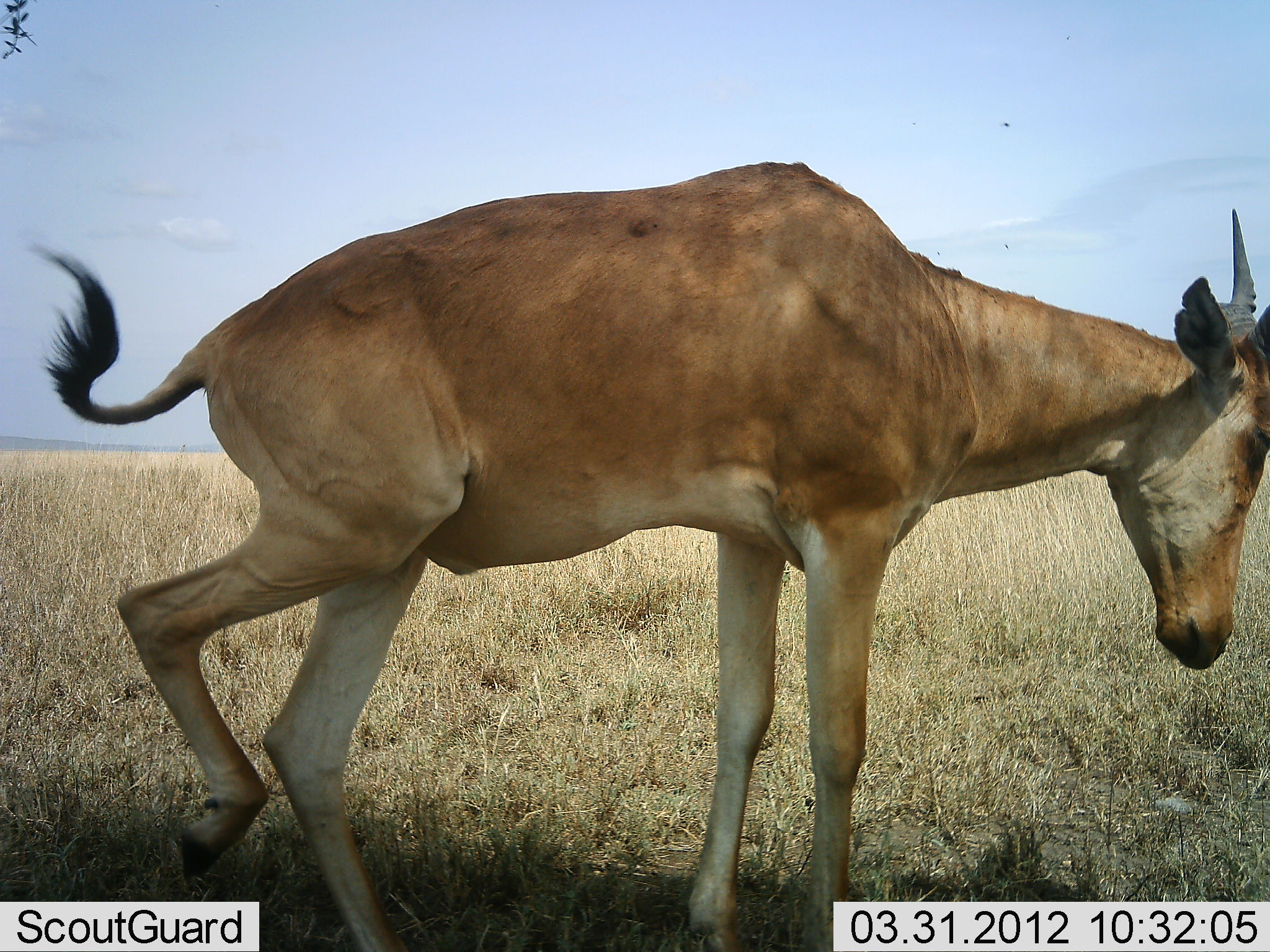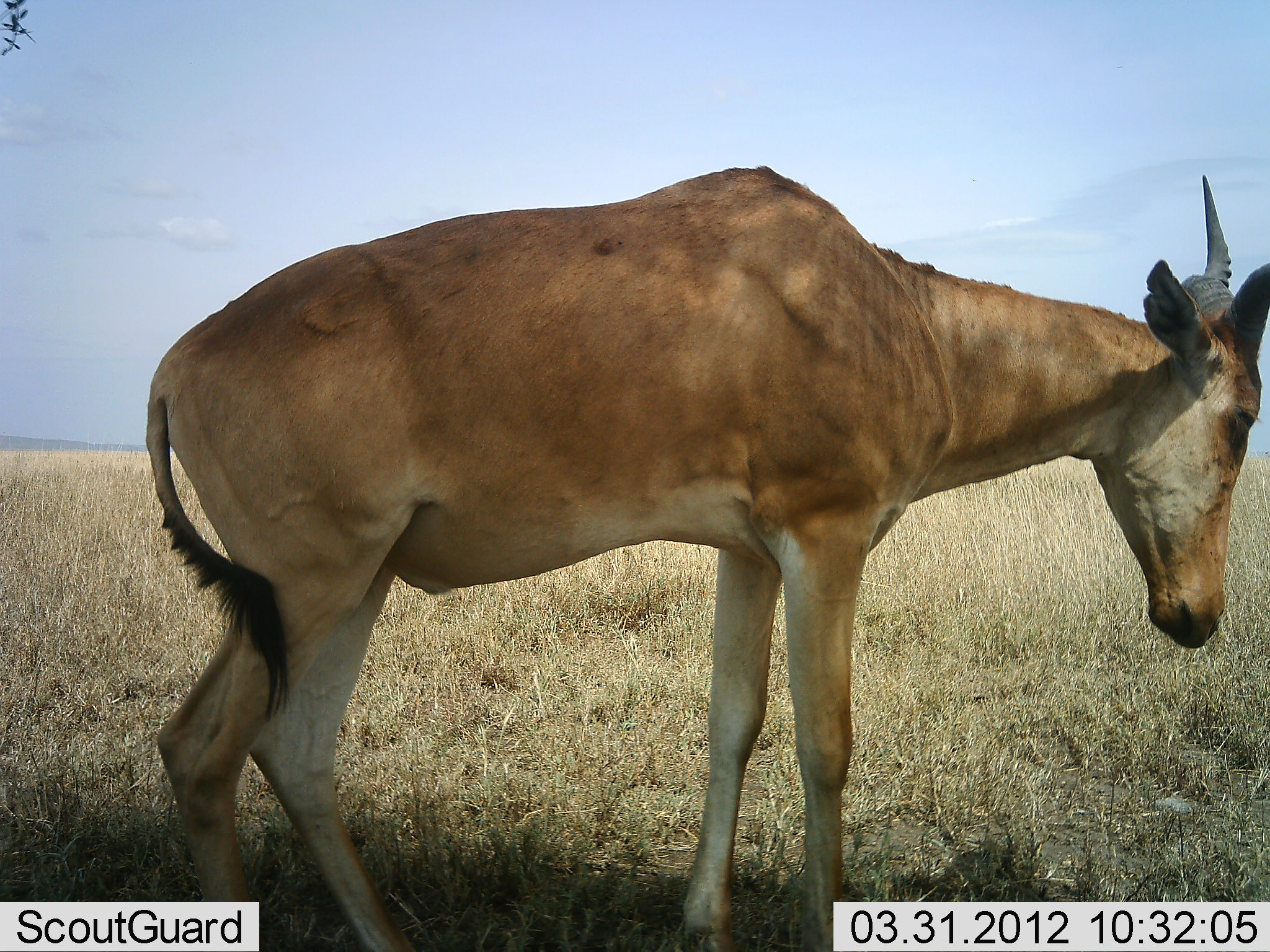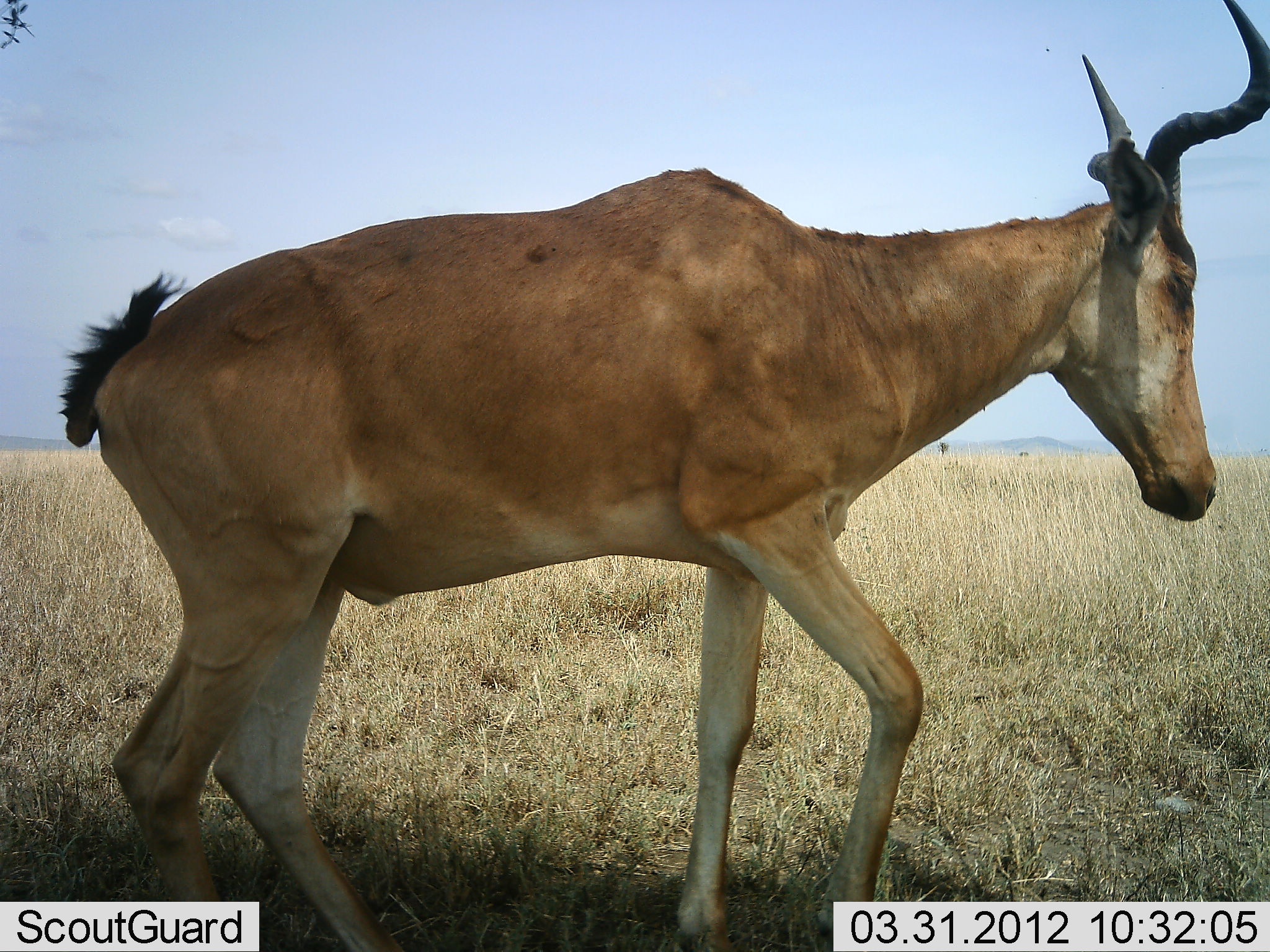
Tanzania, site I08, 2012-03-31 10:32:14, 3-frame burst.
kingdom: Animalia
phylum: Chordata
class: Mammalia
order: Artiodactyla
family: Bovidae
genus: Alcelaphus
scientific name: Alcelaphus buselaphus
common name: hartebeest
Hartebeest (Alcelaphus buselaphus), count 1. Behavior (volunteer vote fractions): standing 84%, resting 5%, moving 26%, interacting 0%. Young present (vote fraction): 0%. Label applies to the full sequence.